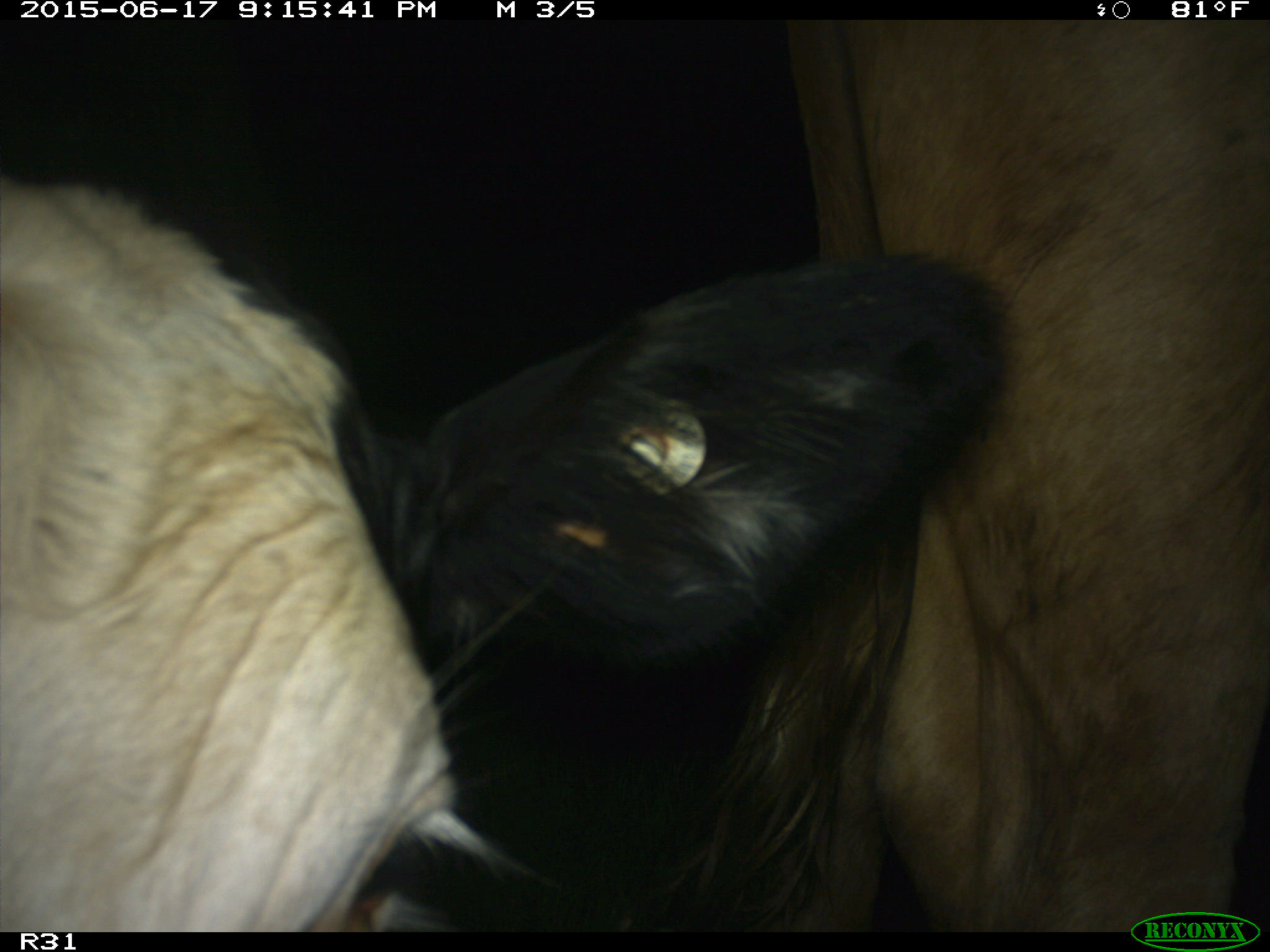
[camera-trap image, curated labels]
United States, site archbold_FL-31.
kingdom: Animalia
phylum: Chordata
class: Mammalia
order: Artiodactyla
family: Bovidae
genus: Bos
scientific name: Bos taurus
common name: domestic cow